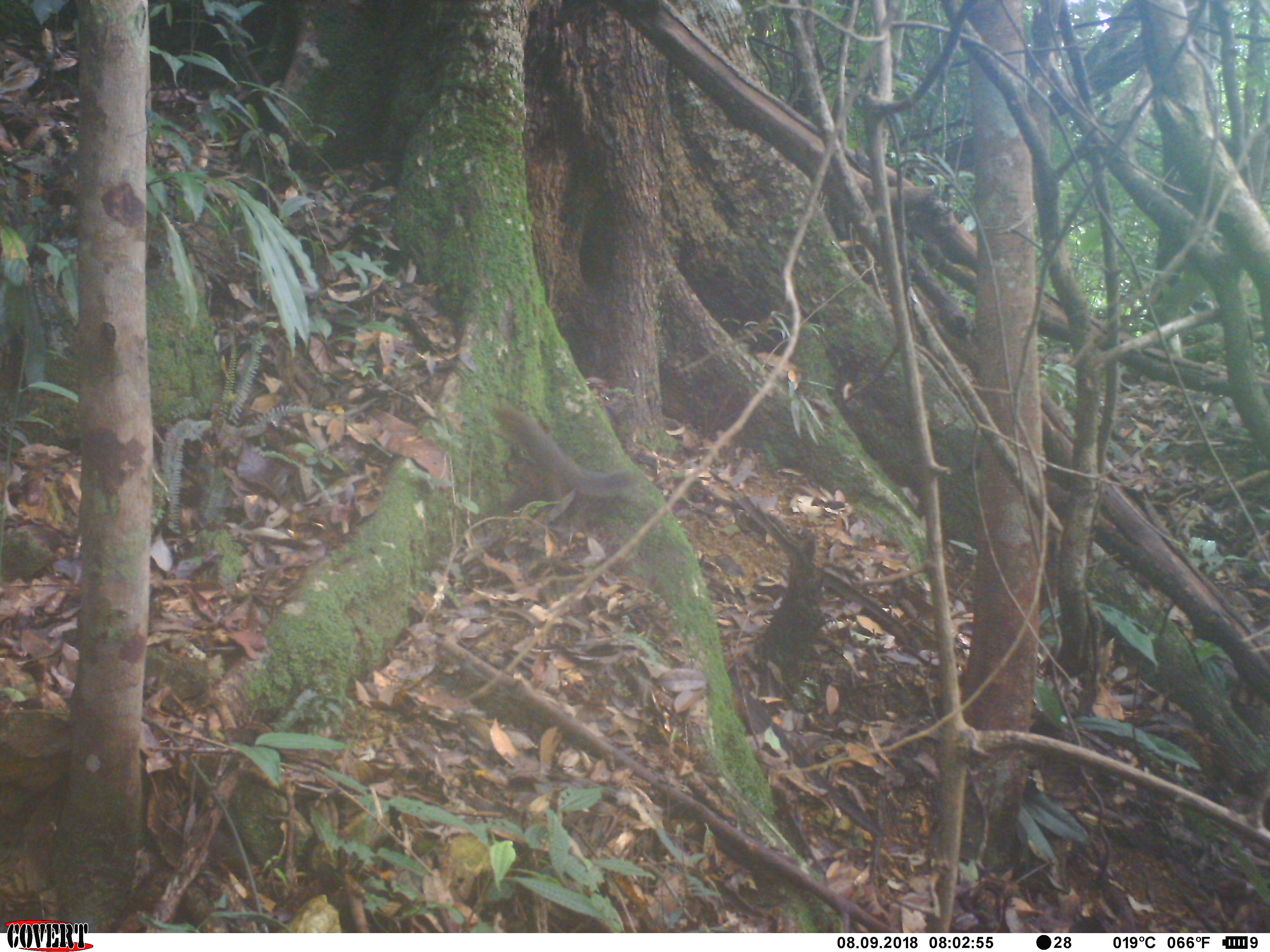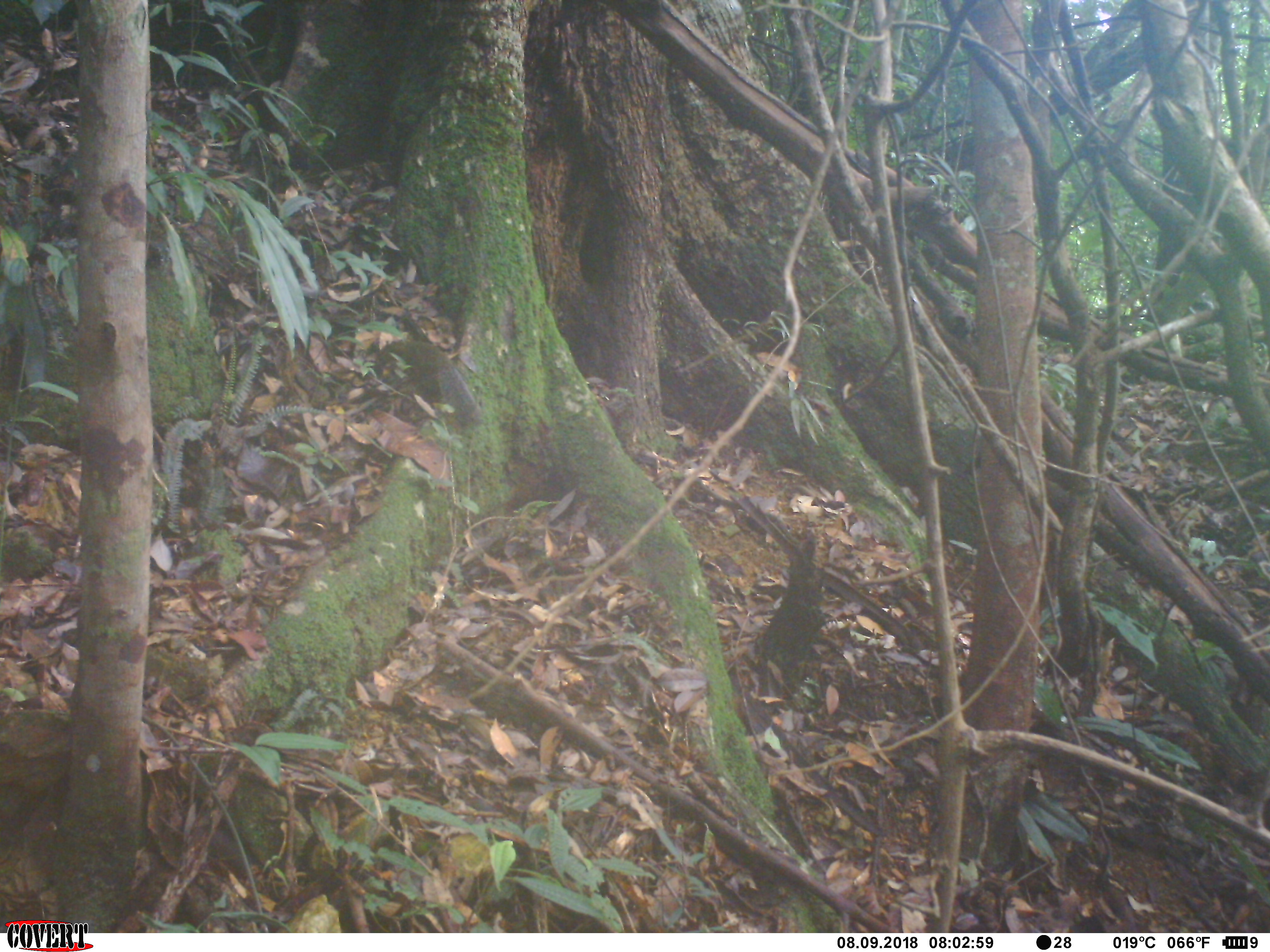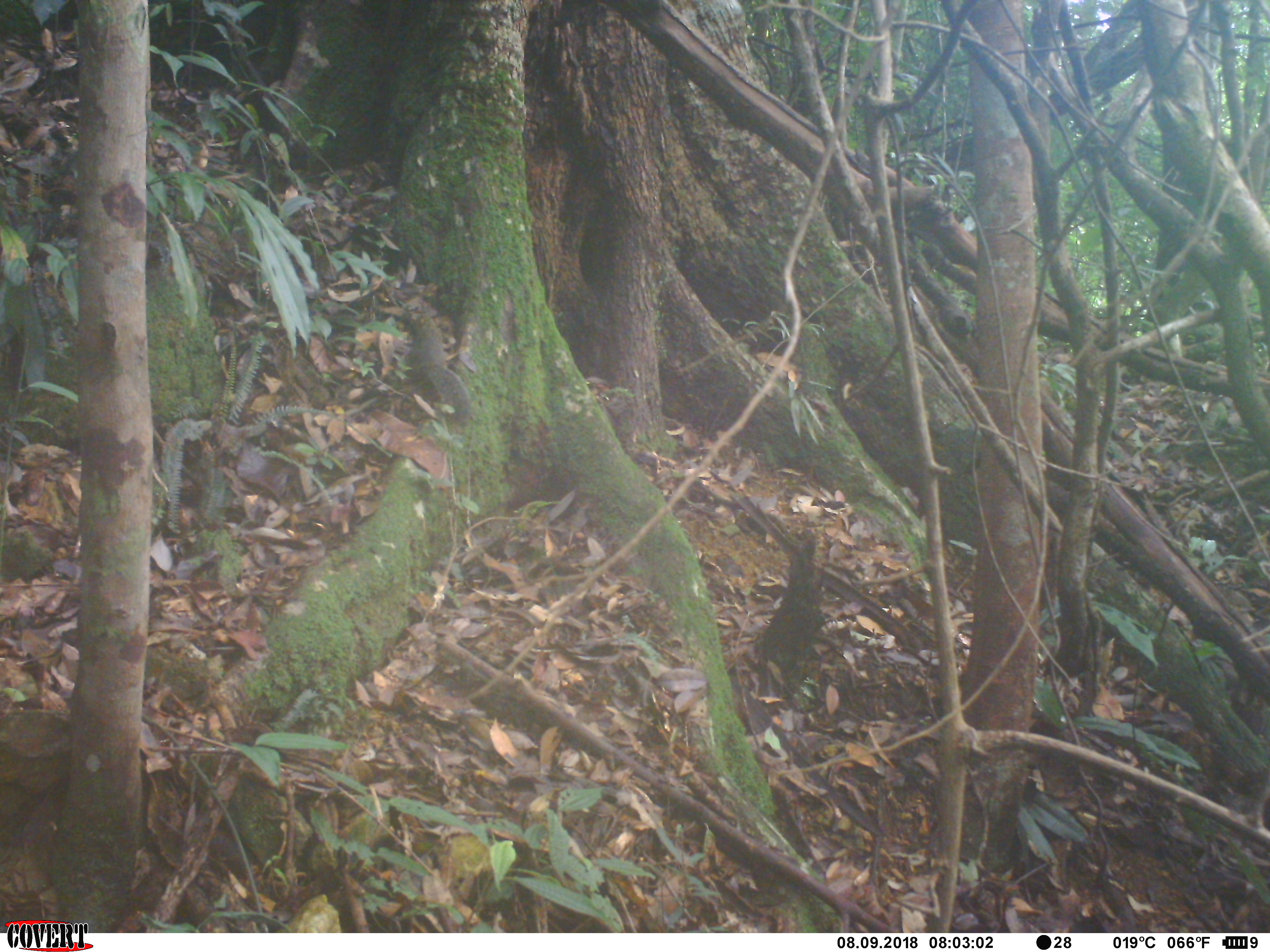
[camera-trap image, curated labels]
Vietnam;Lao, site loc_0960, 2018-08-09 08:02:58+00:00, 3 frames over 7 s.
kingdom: Animalia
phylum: Chordata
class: Mammalia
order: Rodentia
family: Sciuridae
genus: Dremomys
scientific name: Dremomys rufigenis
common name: red-cheeked squirrel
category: red cheeked squirrel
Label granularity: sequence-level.